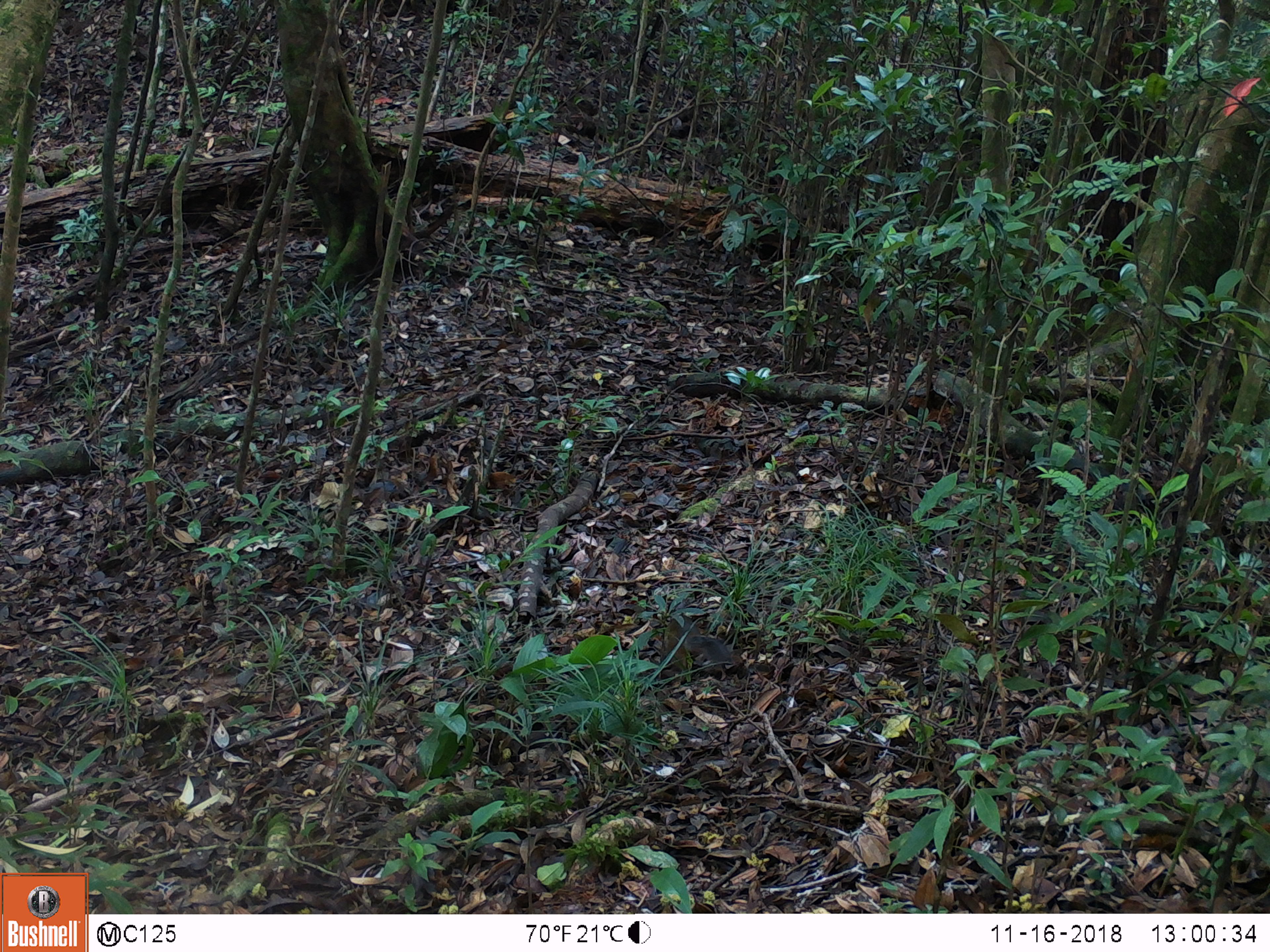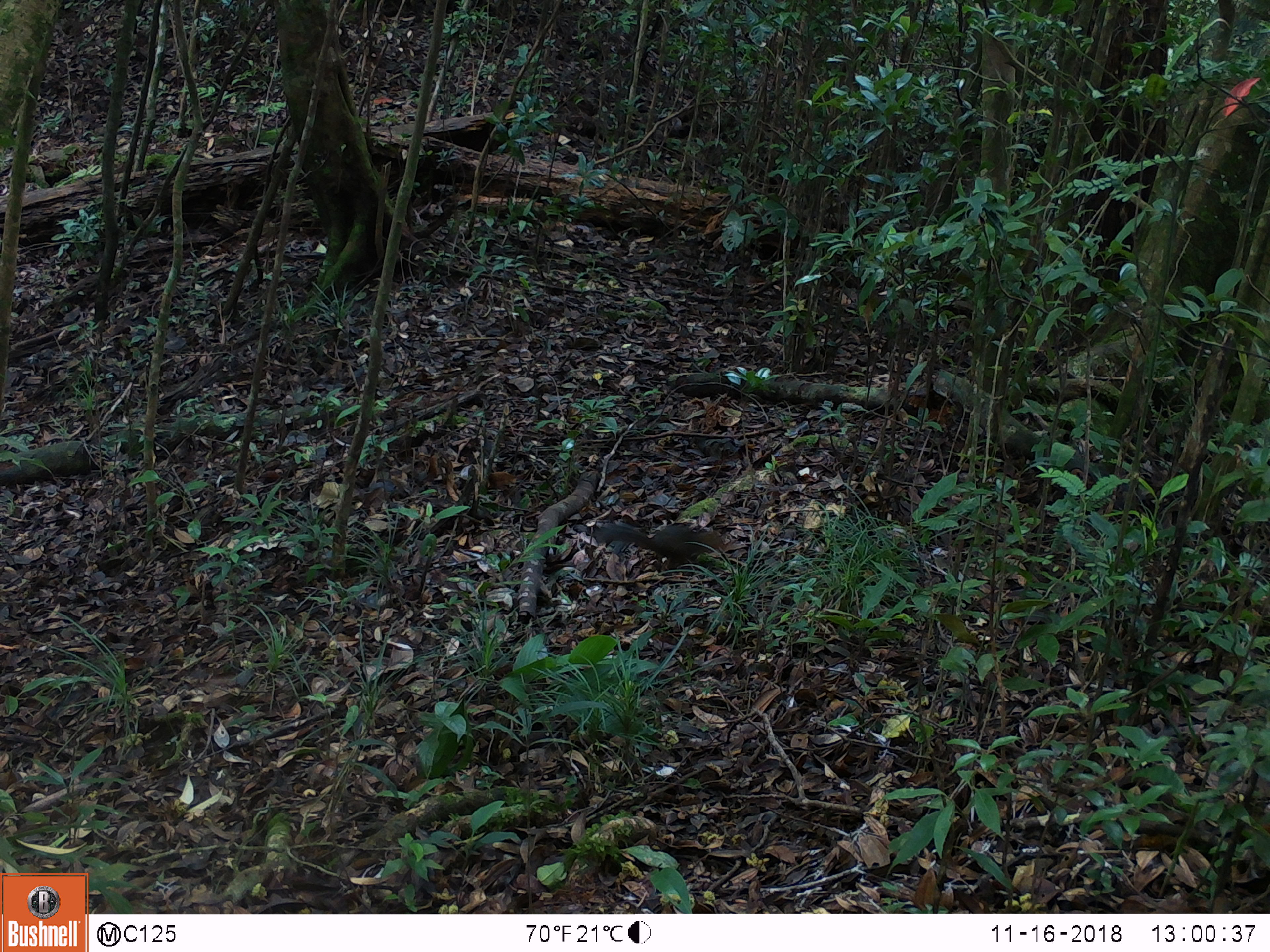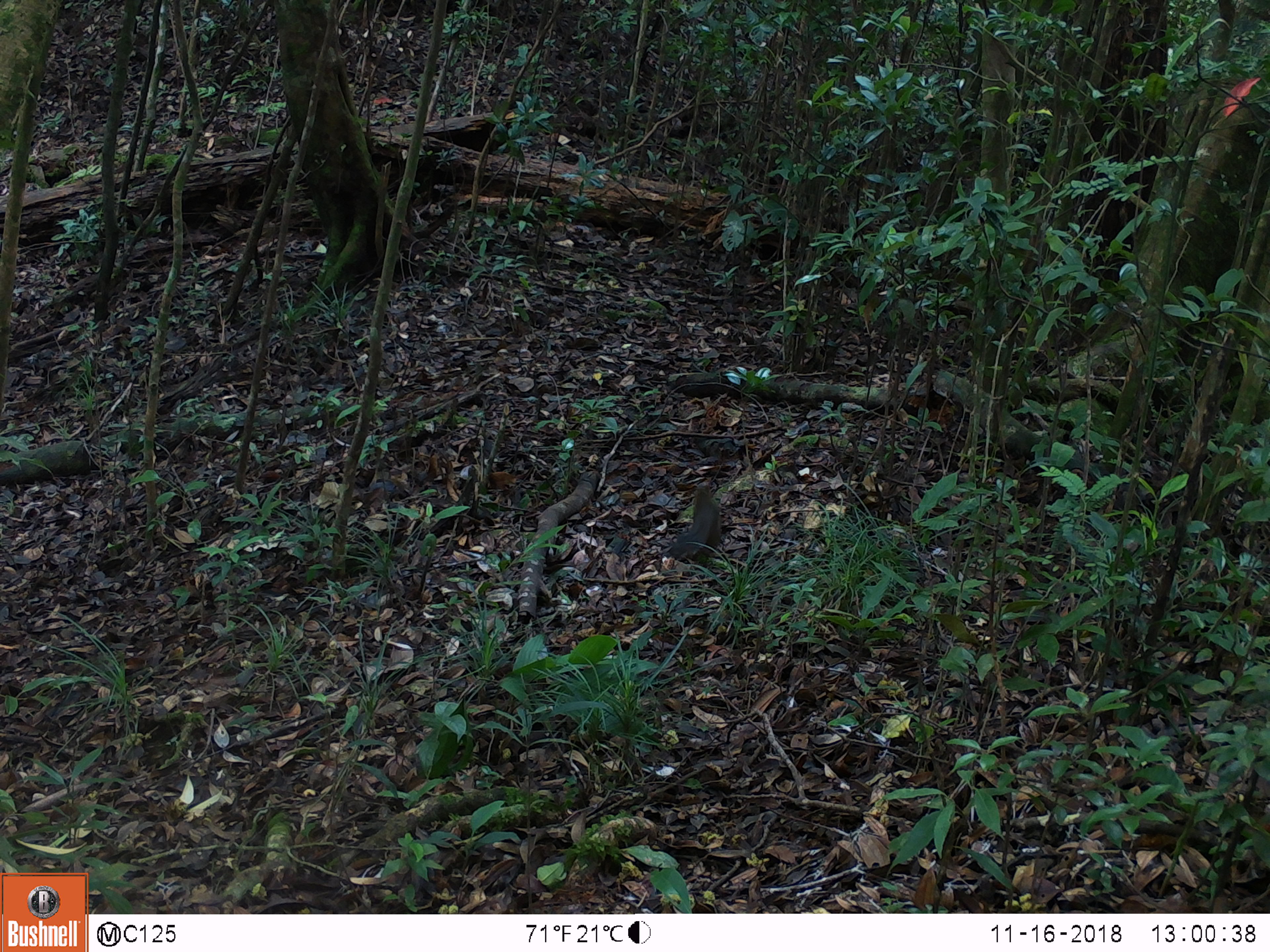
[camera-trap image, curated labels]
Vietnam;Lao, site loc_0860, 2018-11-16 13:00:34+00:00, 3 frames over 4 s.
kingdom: Animalia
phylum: Chordata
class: Mammalia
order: Rodentia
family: Sciuridae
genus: Dremomys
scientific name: Dremomys rufigenis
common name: red-cheeked squirrel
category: red cheeked squirrel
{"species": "red cheeked squirrel (red-cheeked squirrel) (Dremomys rufigenis)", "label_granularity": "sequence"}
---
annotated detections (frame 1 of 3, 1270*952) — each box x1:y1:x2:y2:
red cheeked squirrel: 665:615:733:668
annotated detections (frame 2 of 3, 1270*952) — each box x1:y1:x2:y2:
red cheeked squirrel: 591:522:727:573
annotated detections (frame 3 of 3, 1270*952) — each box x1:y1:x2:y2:
red cheeked squirrel: 670:484:723:559